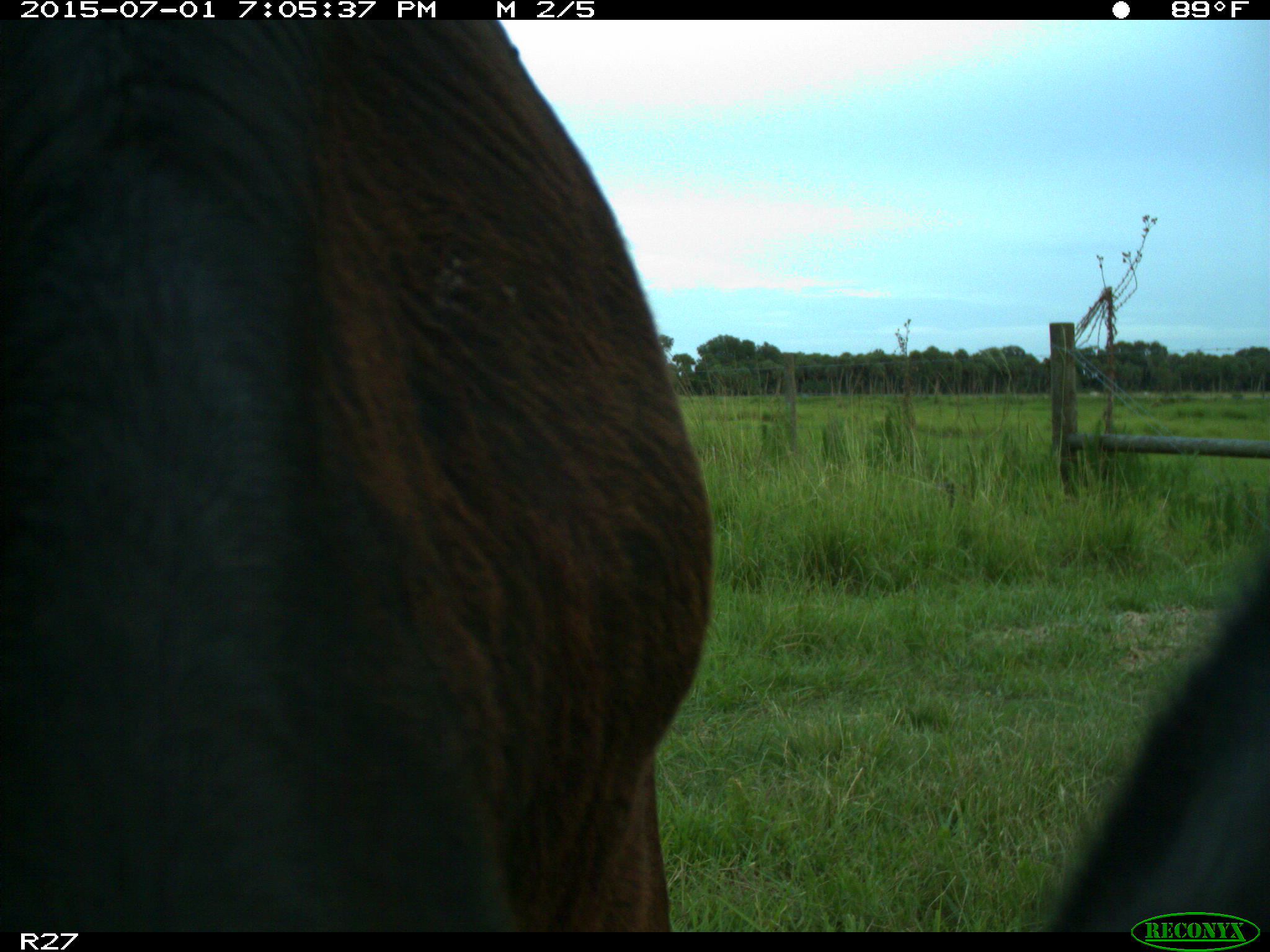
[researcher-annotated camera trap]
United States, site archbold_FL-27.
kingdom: Animalia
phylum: Chordata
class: Mammalia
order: Artiodactyla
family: Bovidae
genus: Bos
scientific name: Bos taurus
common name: domestic cow